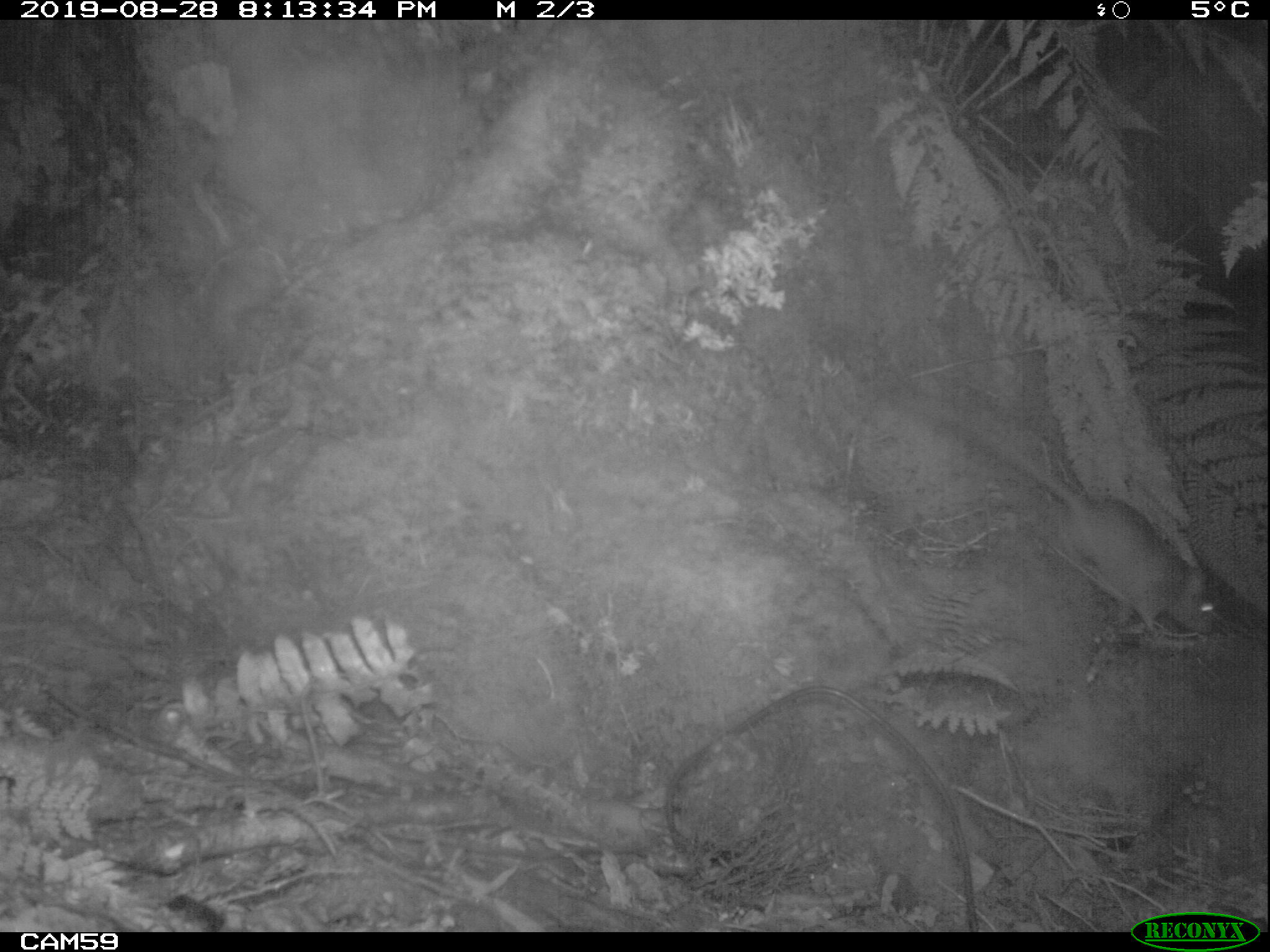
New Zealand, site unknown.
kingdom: Animalia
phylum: Chordata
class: Mammalia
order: Rodentia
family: Muridae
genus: Rattus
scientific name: Rattus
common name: rat